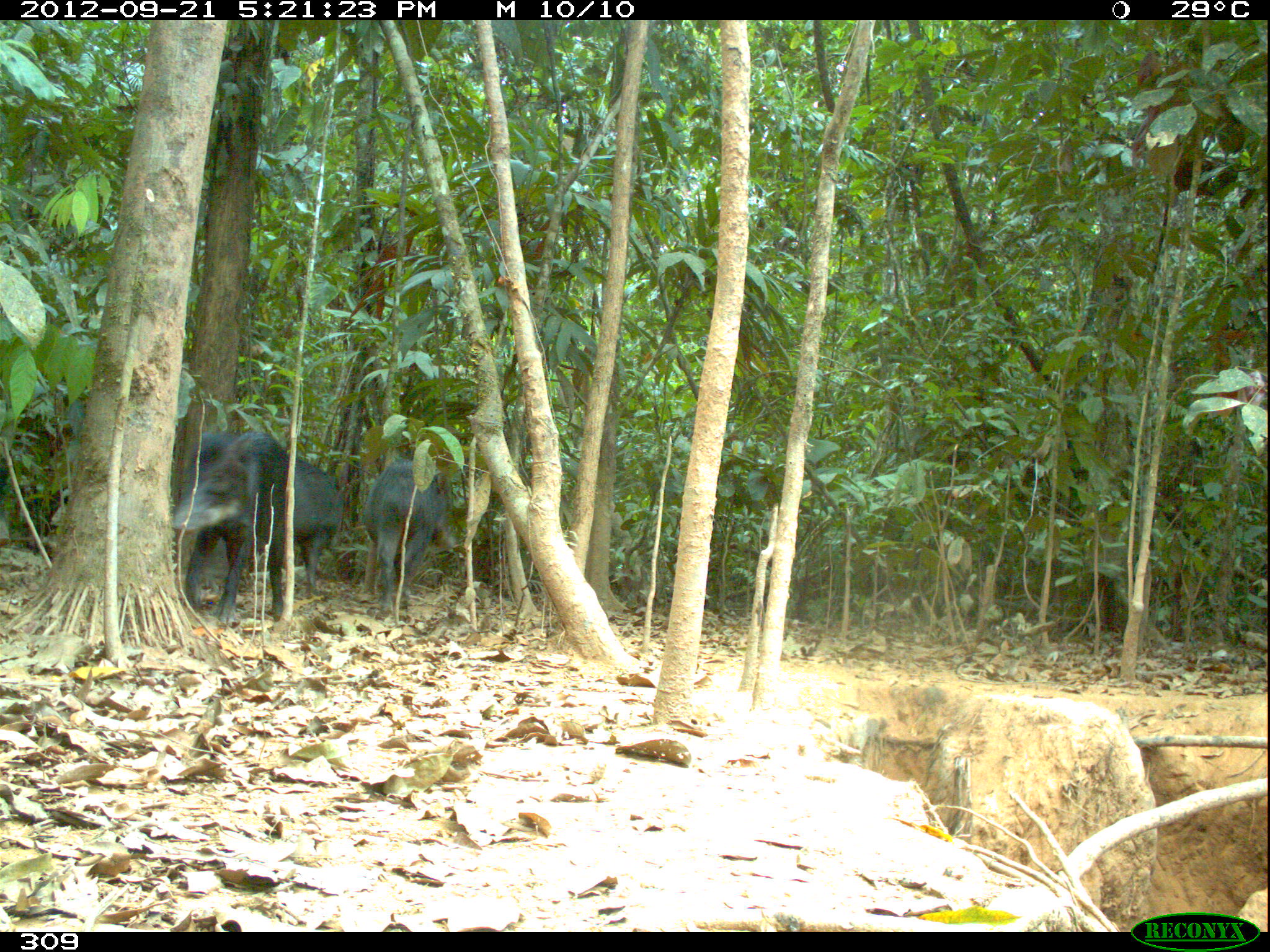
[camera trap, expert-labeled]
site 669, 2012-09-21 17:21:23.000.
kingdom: Animalia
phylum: Chordata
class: Mammalia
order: Artiodactyla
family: Tayassuidae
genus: Tayassu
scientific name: Tayassu pecari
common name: white-lipped peccary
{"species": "Tayassu pecari (white-lipped peccary)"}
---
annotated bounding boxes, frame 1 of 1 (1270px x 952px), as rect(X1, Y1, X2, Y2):
tayassu pecari: rect(172, 429, 342, 624); rect(361, 455, 454, 614)